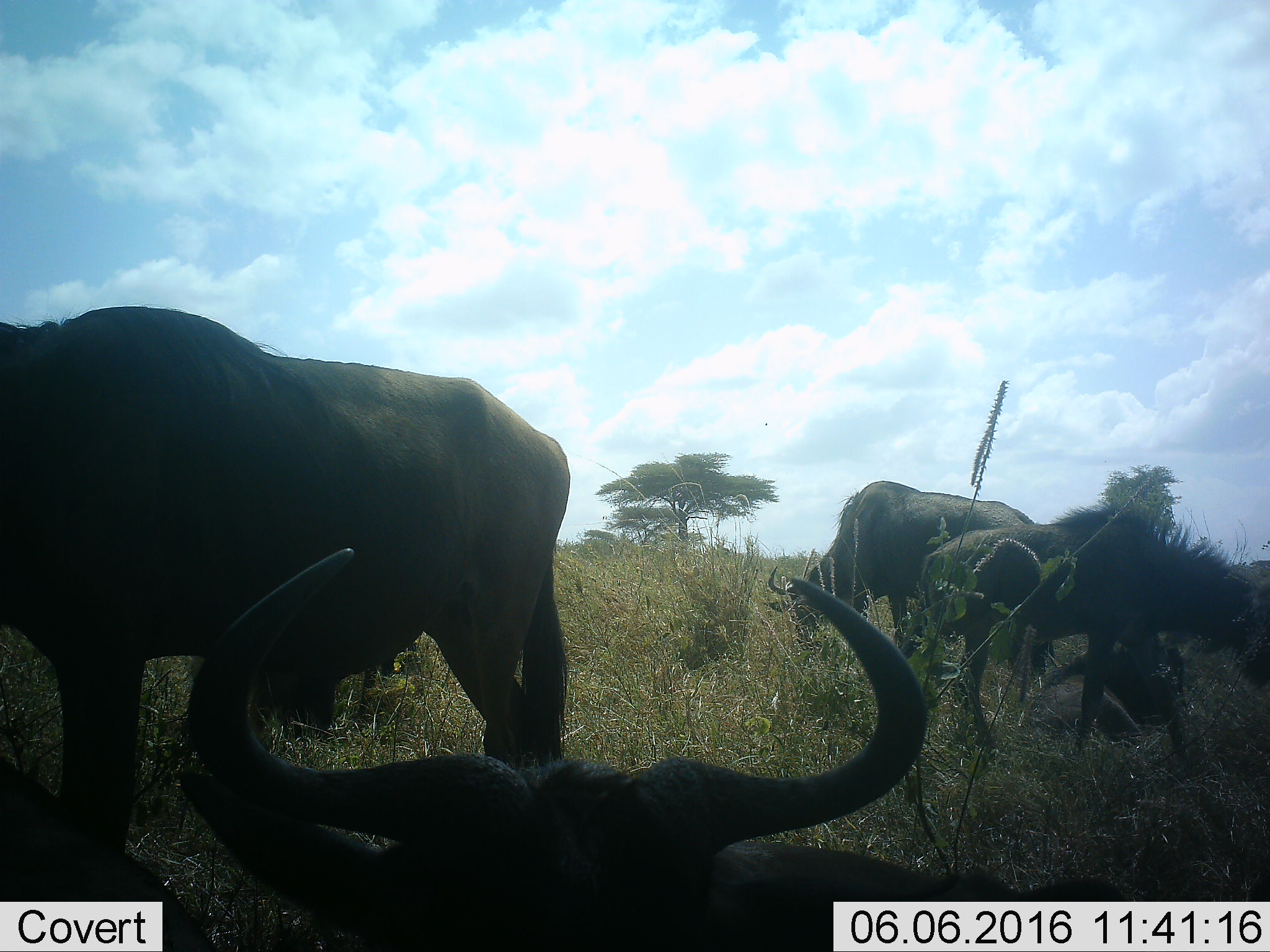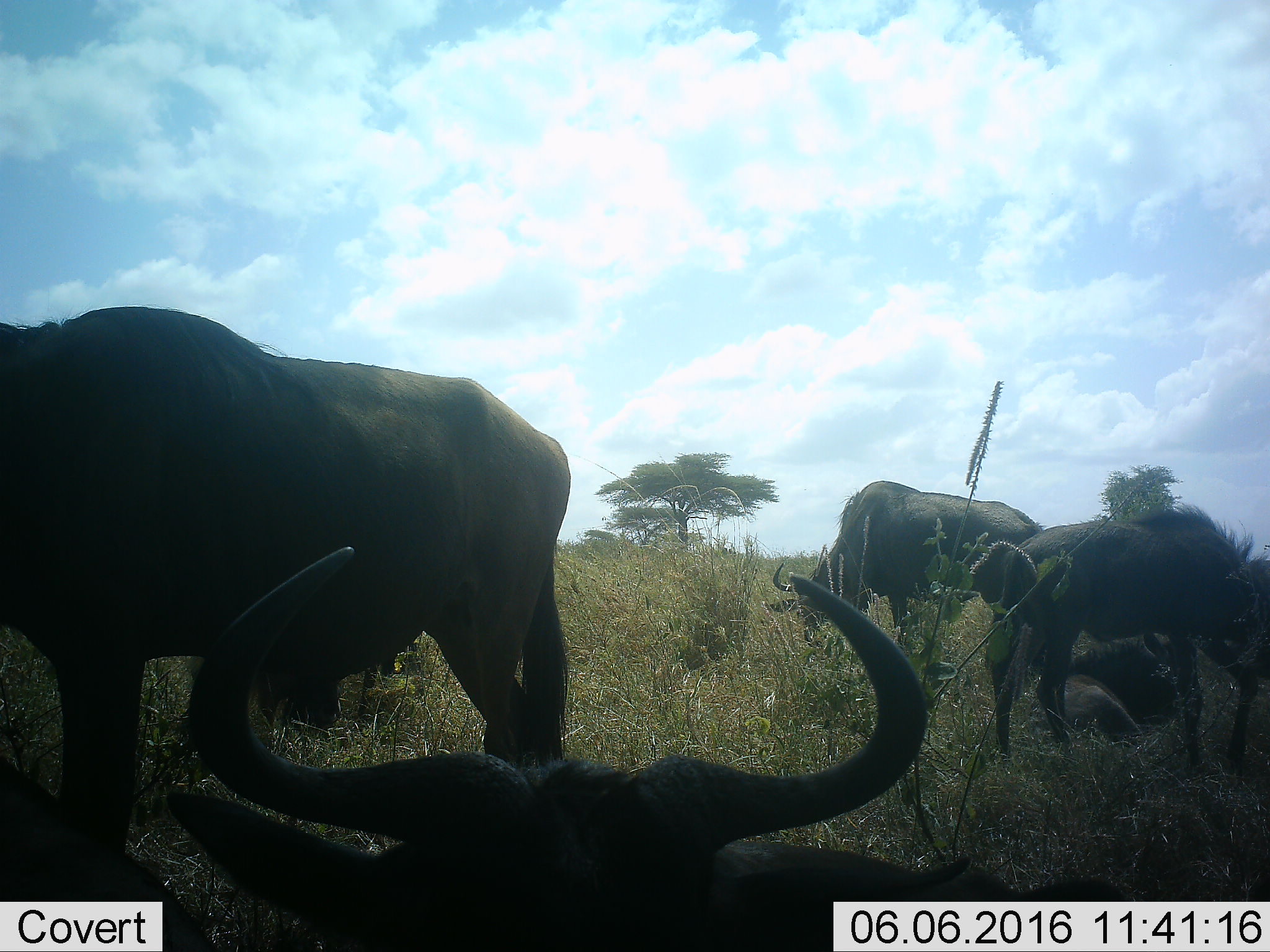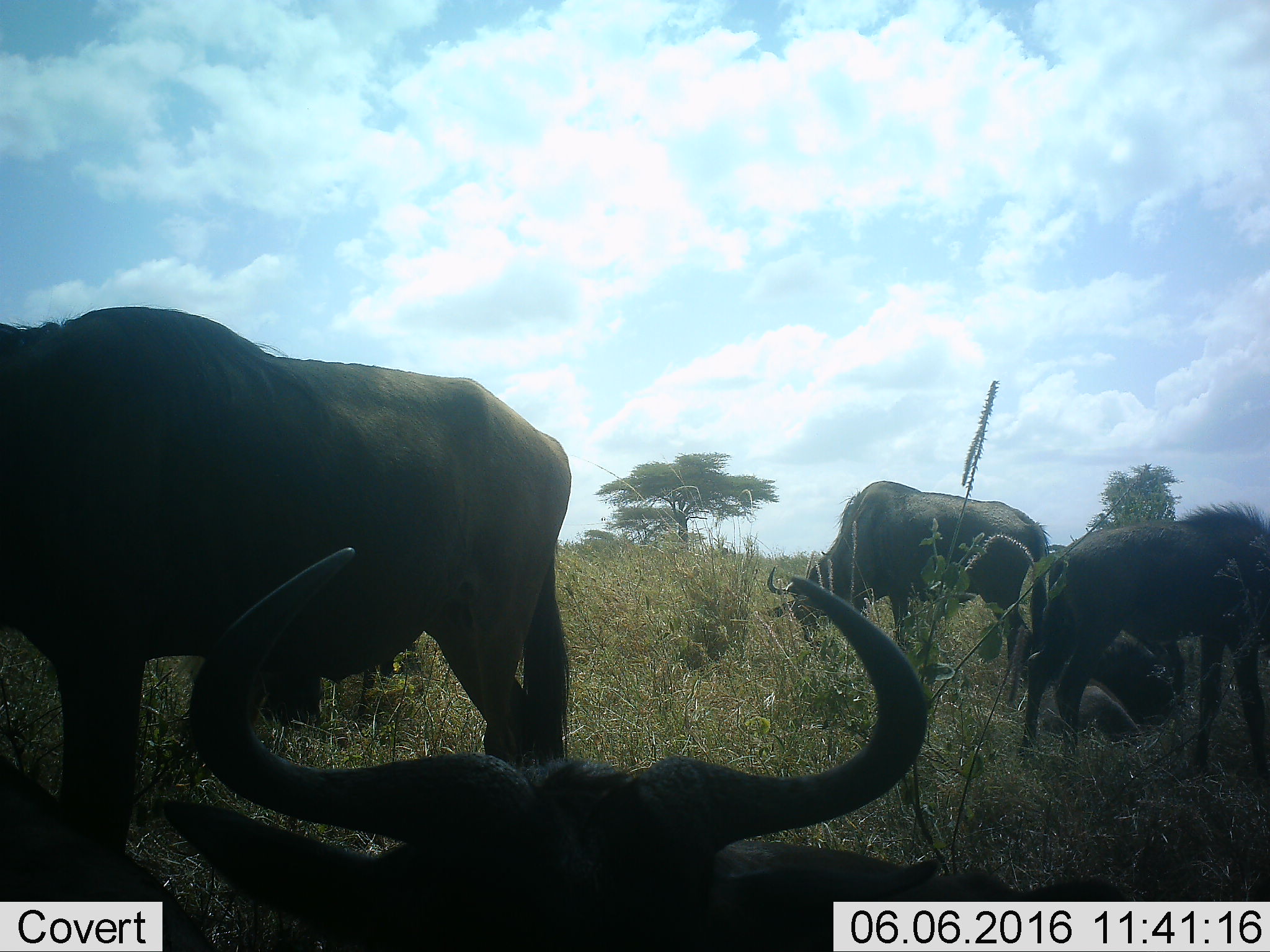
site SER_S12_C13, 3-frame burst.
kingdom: Animalia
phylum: Chordata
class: Mammalia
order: Artiodactyla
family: Bovidae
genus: Connochaetes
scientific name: Connochaetes taurinus taurinus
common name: blue wildebeest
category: wildebeestblue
Wildebeestblue (blue wildebeest) (Connochaetes taurinus taurinus), count 7. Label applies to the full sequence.